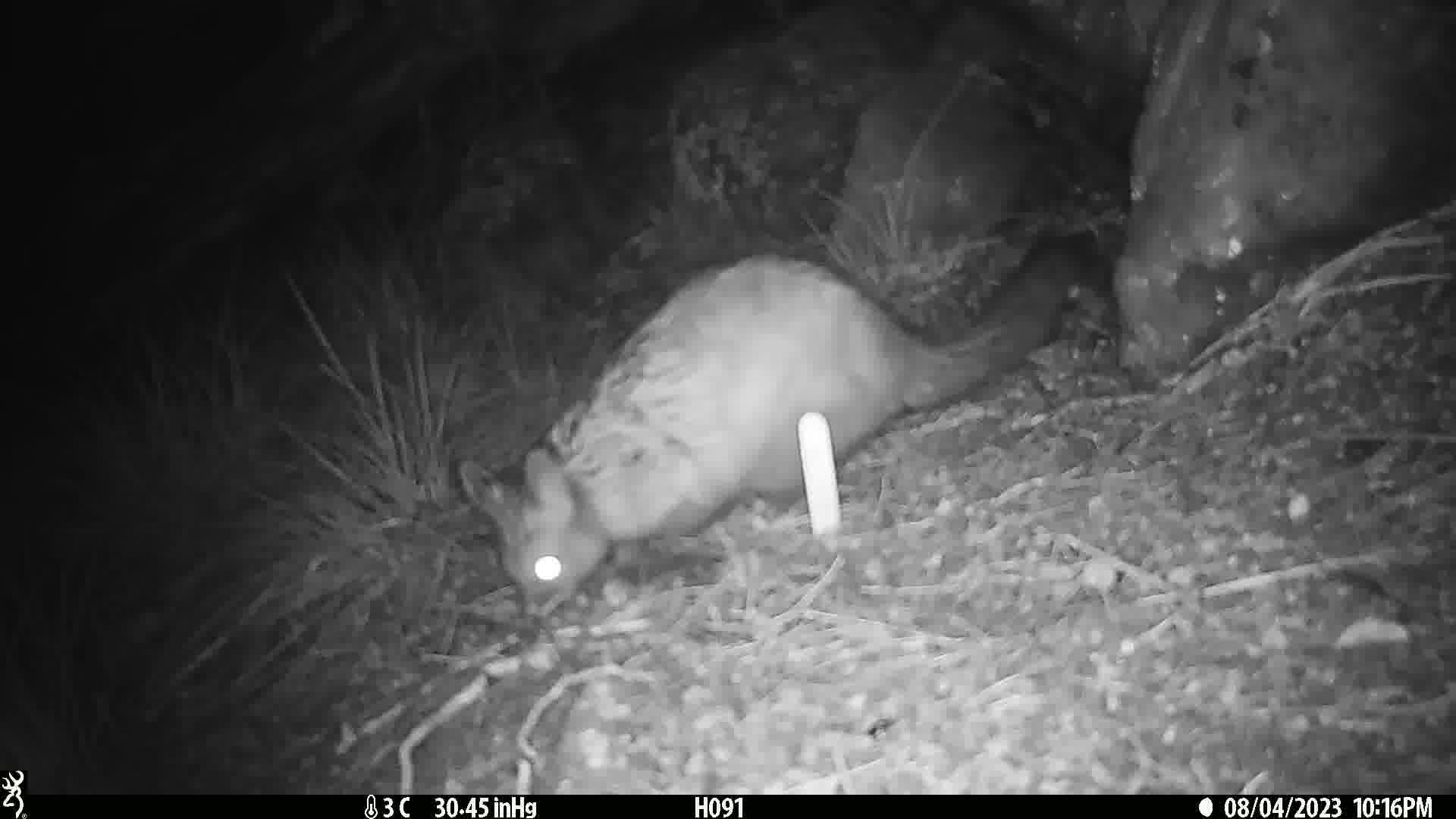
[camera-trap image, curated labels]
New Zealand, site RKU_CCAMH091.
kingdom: Animalia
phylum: Chordata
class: Mammalia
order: Diprotodontia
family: Phalangeridae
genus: Trichosurus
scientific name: Trichosurus vulpecula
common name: common brushtail possum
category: possum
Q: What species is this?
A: Possum (common brushtail possum) (Trichosurus vulpecula).